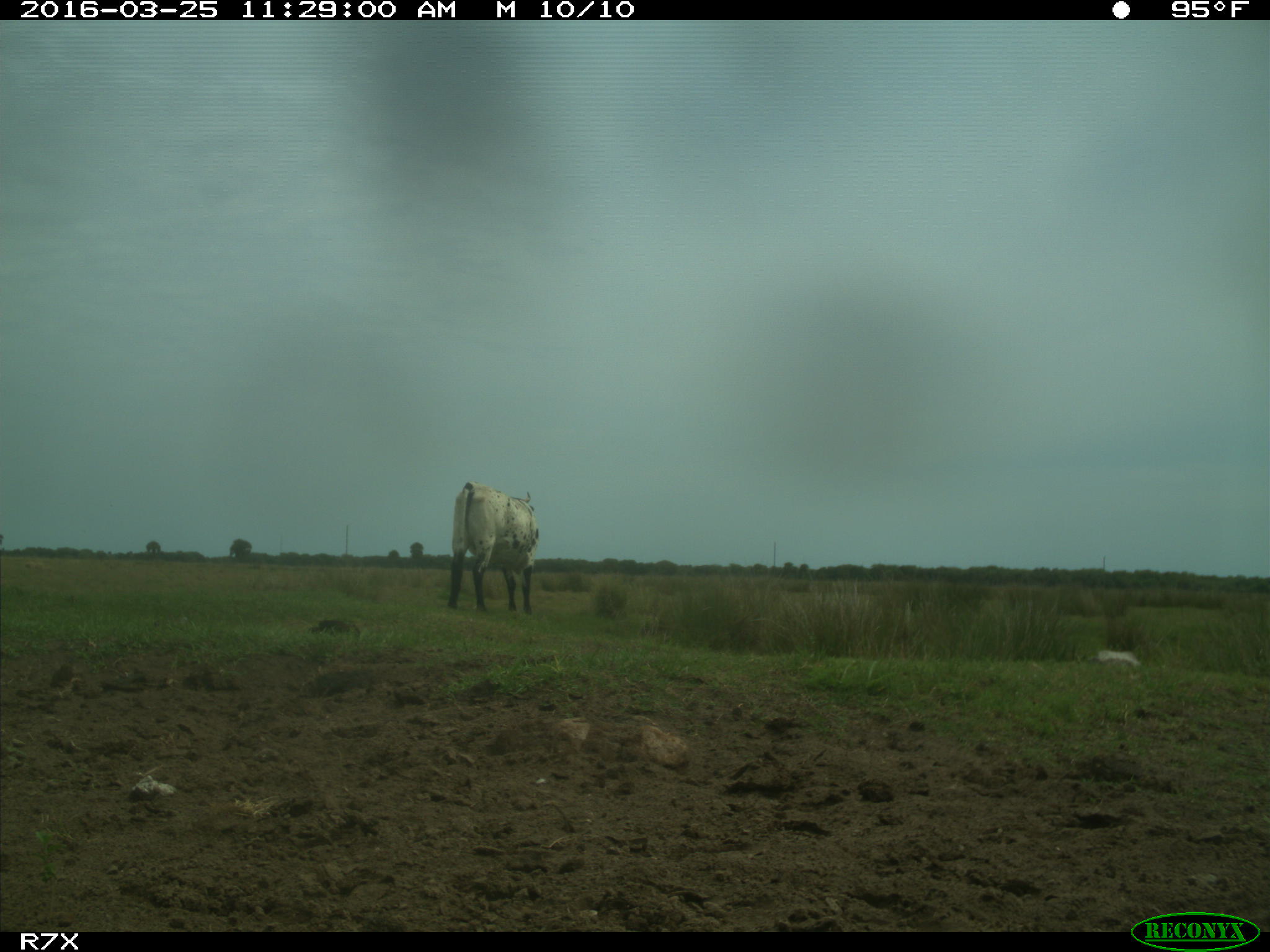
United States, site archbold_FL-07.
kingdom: Animalia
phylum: Chordata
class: Mammalia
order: Artiodactyla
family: Bovidae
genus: Bos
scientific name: Bos taurus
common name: domestic cow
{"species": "Bos taurus (domestic cow)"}